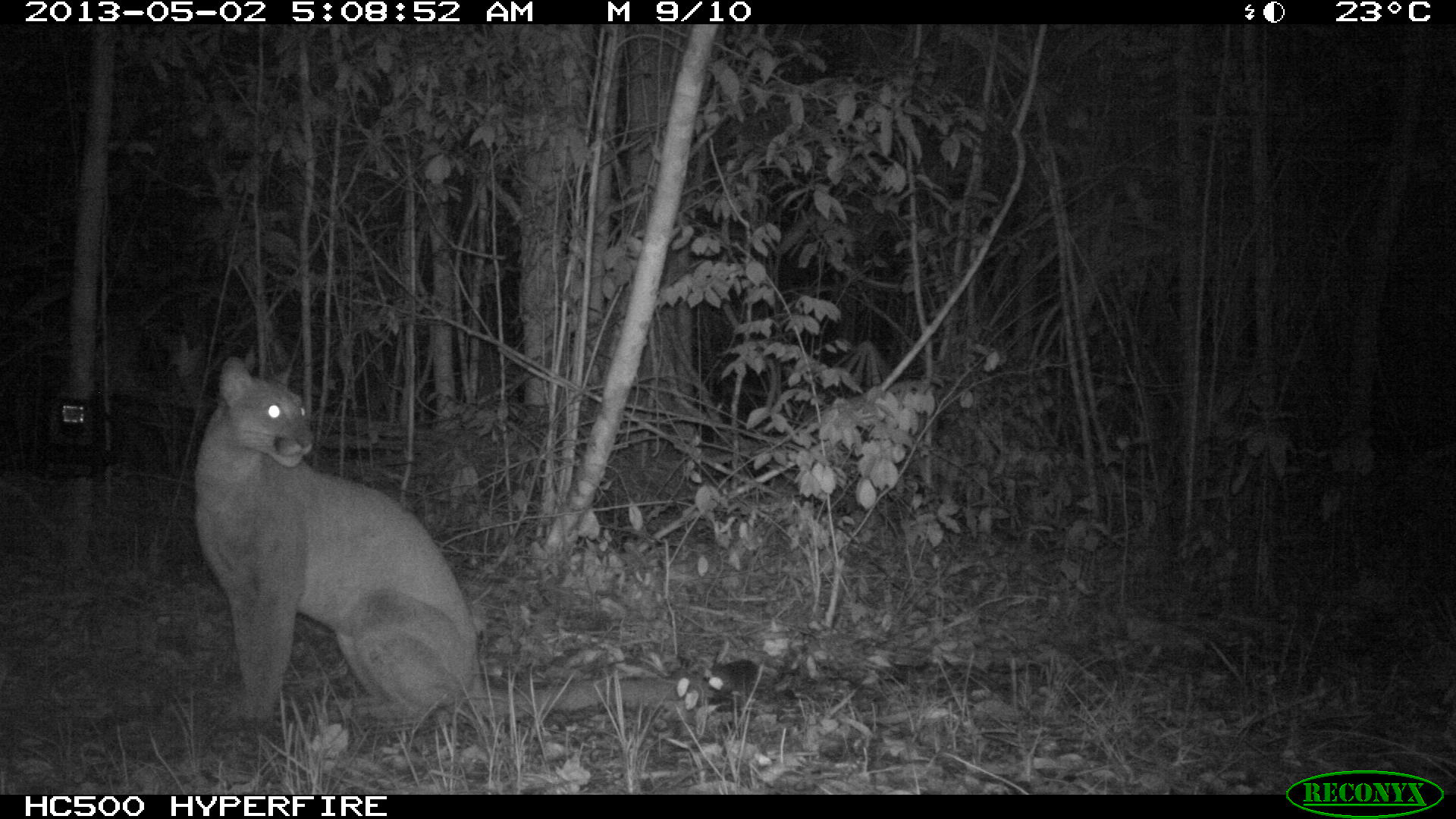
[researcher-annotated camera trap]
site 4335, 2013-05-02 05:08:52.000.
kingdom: Animalia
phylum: Chordata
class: Mammalia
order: Carnivora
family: Felidae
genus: Puma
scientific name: Puma concolor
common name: mountain lion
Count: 1.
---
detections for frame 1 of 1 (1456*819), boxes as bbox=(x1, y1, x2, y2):
puma concolor: bbox=(190, 357, 756, 730)